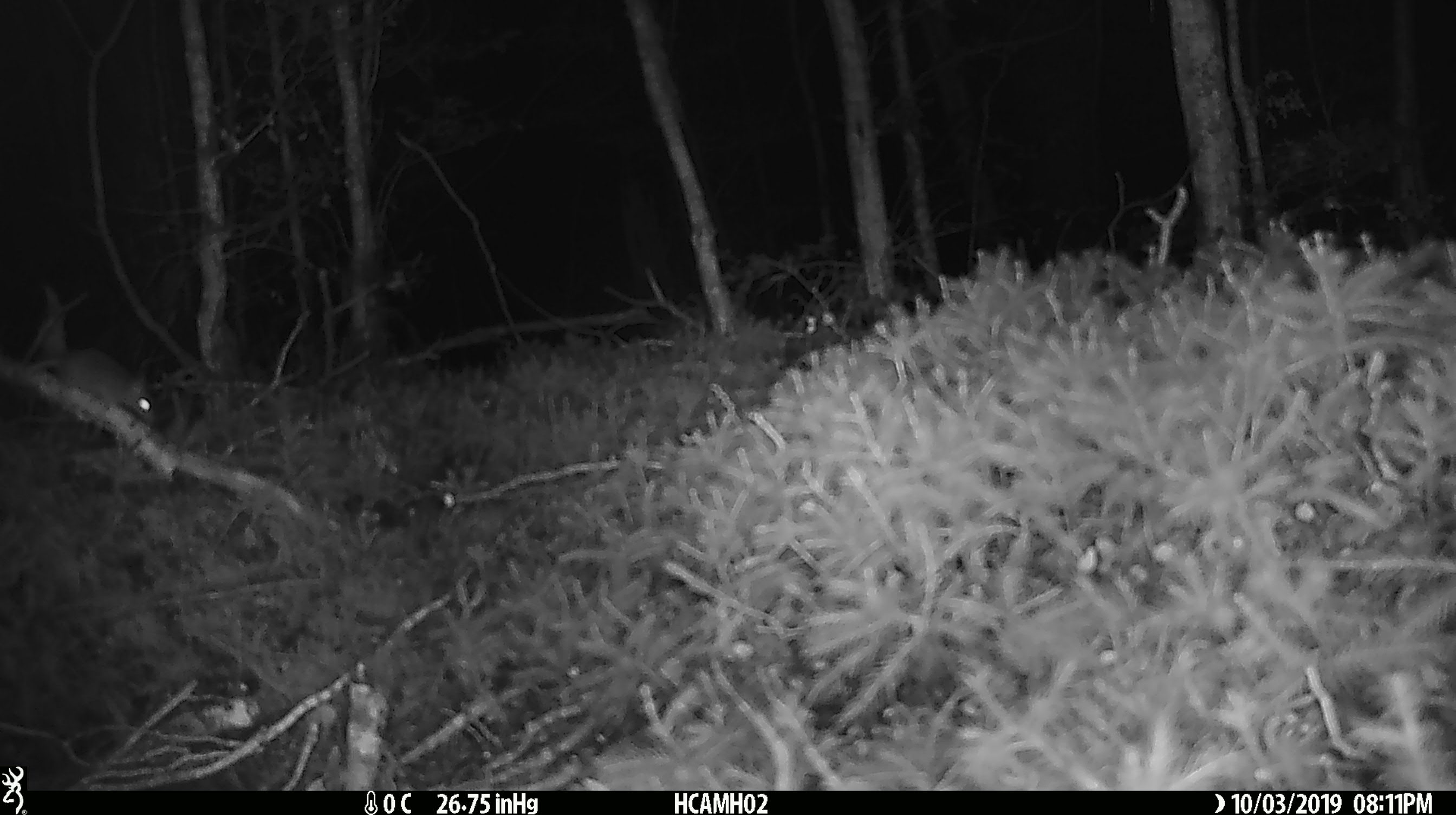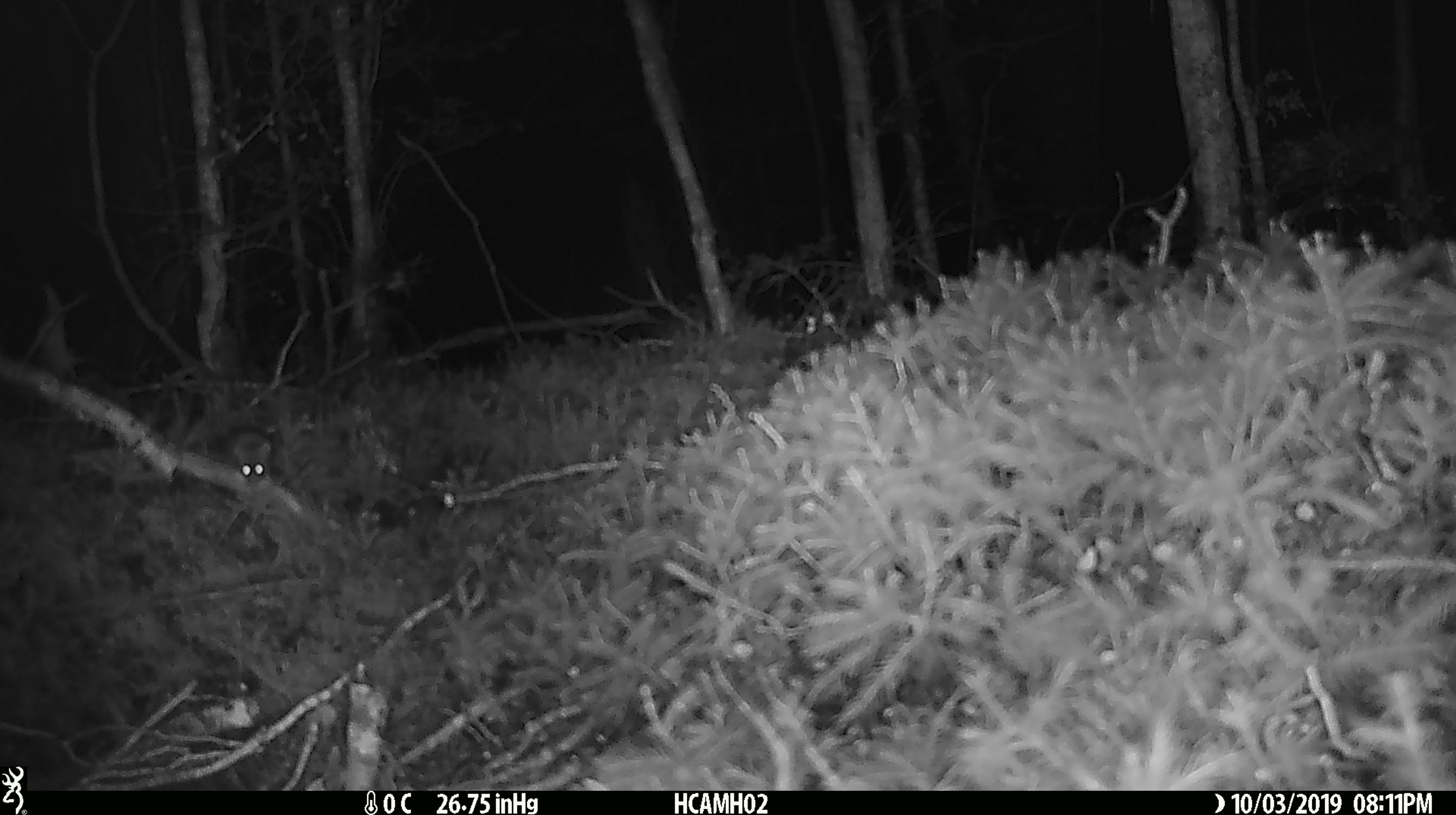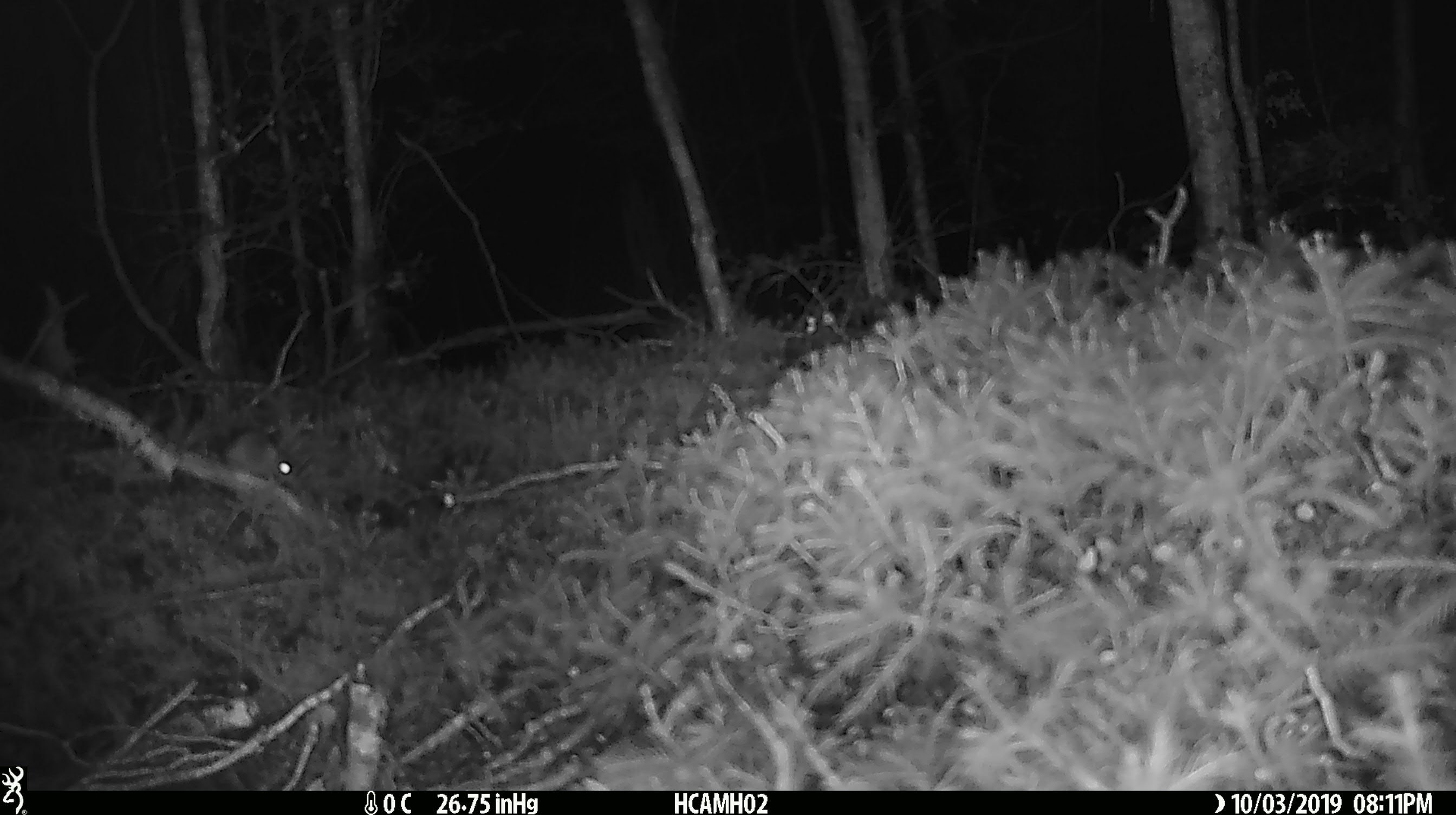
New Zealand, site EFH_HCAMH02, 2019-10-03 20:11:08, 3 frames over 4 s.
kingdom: Animalia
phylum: Chordata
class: Mammalia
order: Rodentia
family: Muridae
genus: Mus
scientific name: Mus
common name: mouse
Mouse (Mus).